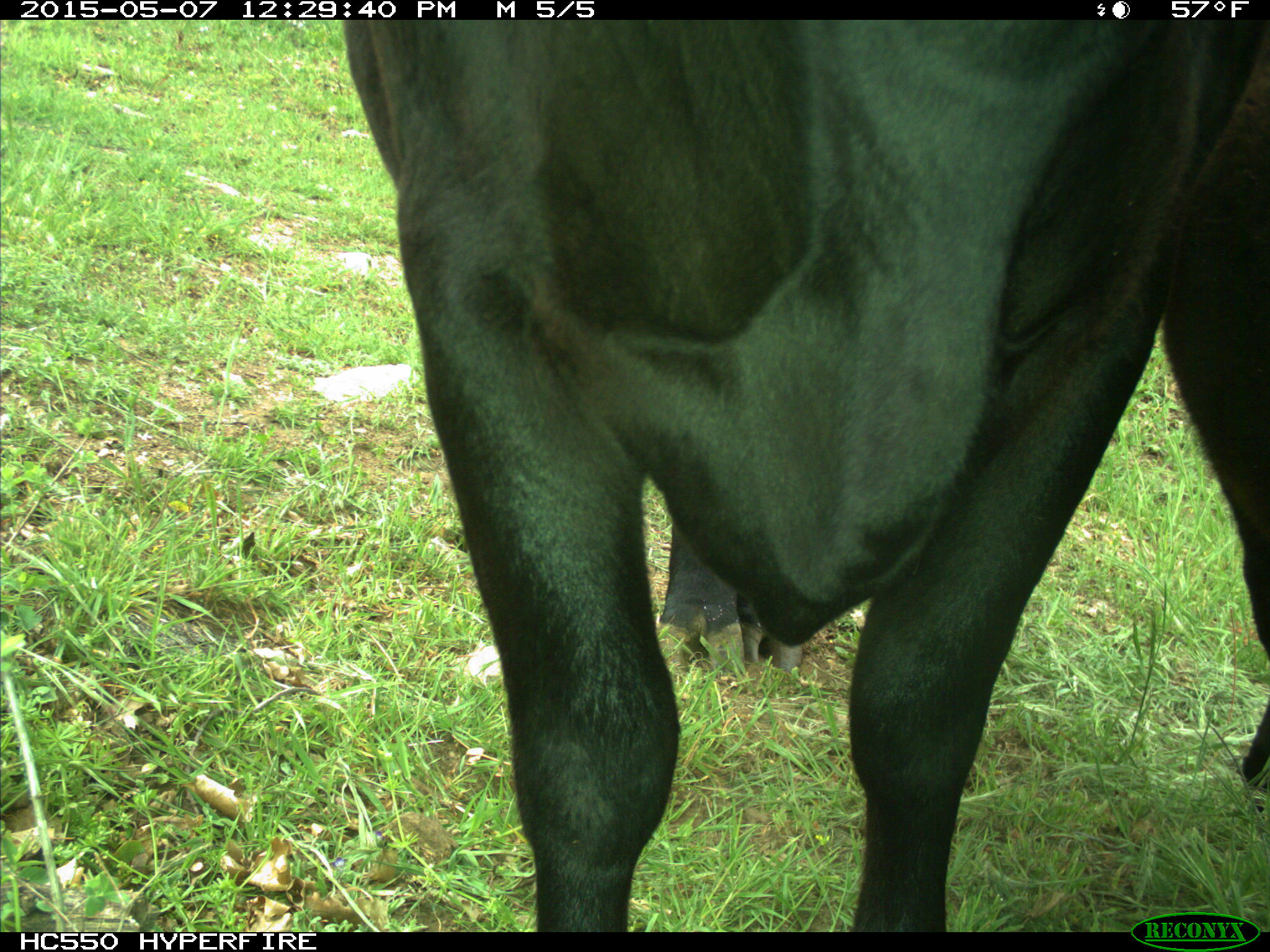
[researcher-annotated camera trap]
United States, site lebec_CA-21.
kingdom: Animalia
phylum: Chordata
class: Mammalia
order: Artiodactyla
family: Bovidae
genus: Bos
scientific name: Bos taurus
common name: domestic cow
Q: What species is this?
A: Bos taurus (domestic cow).